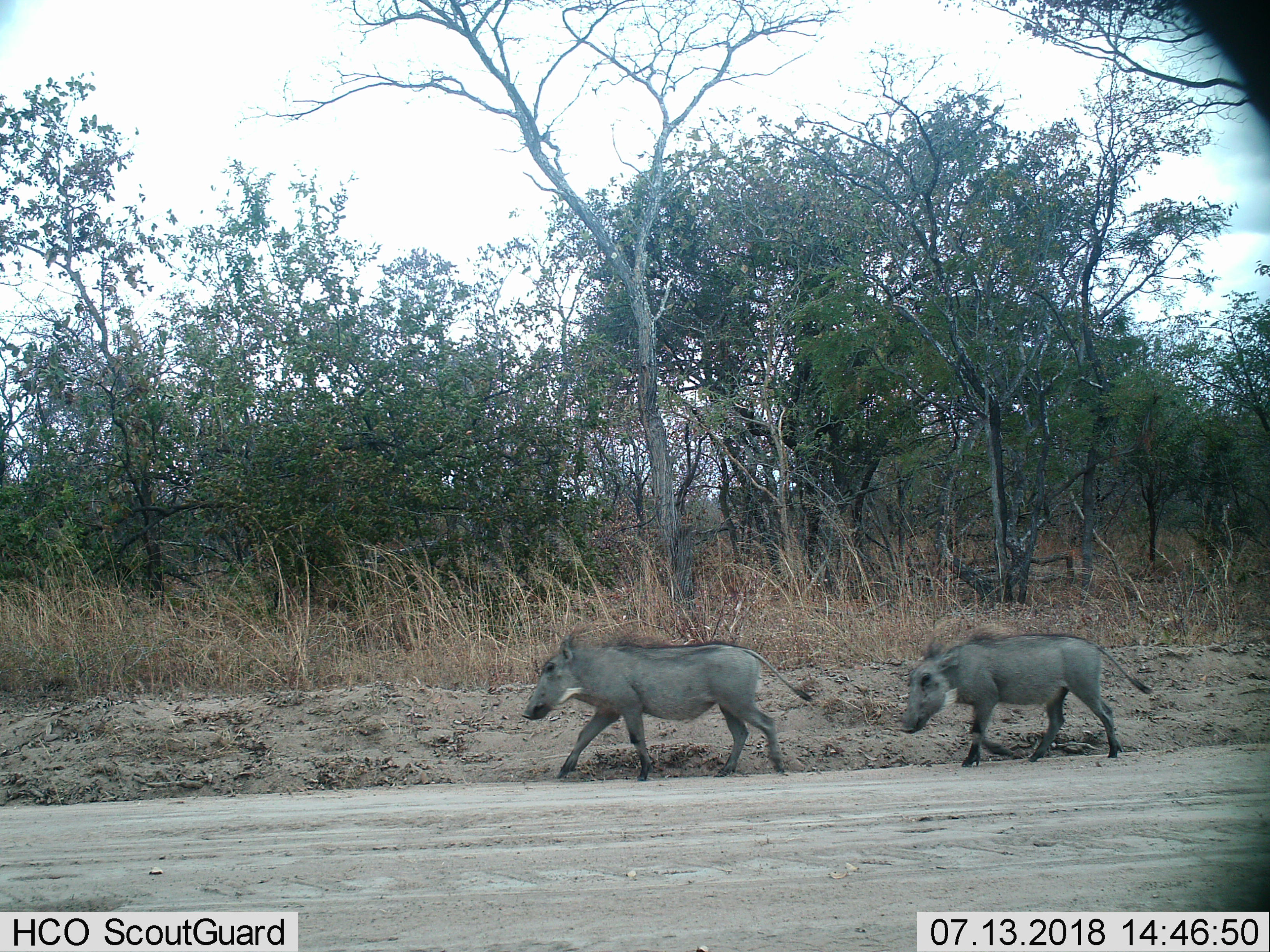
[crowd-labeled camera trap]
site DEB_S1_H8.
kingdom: Animalia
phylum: Chordata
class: Mammalia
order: Artiodactyla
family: Suidae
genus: Phacochoerus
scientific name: Phacochoerus africanus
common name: warthog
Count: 2.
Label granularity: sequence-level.